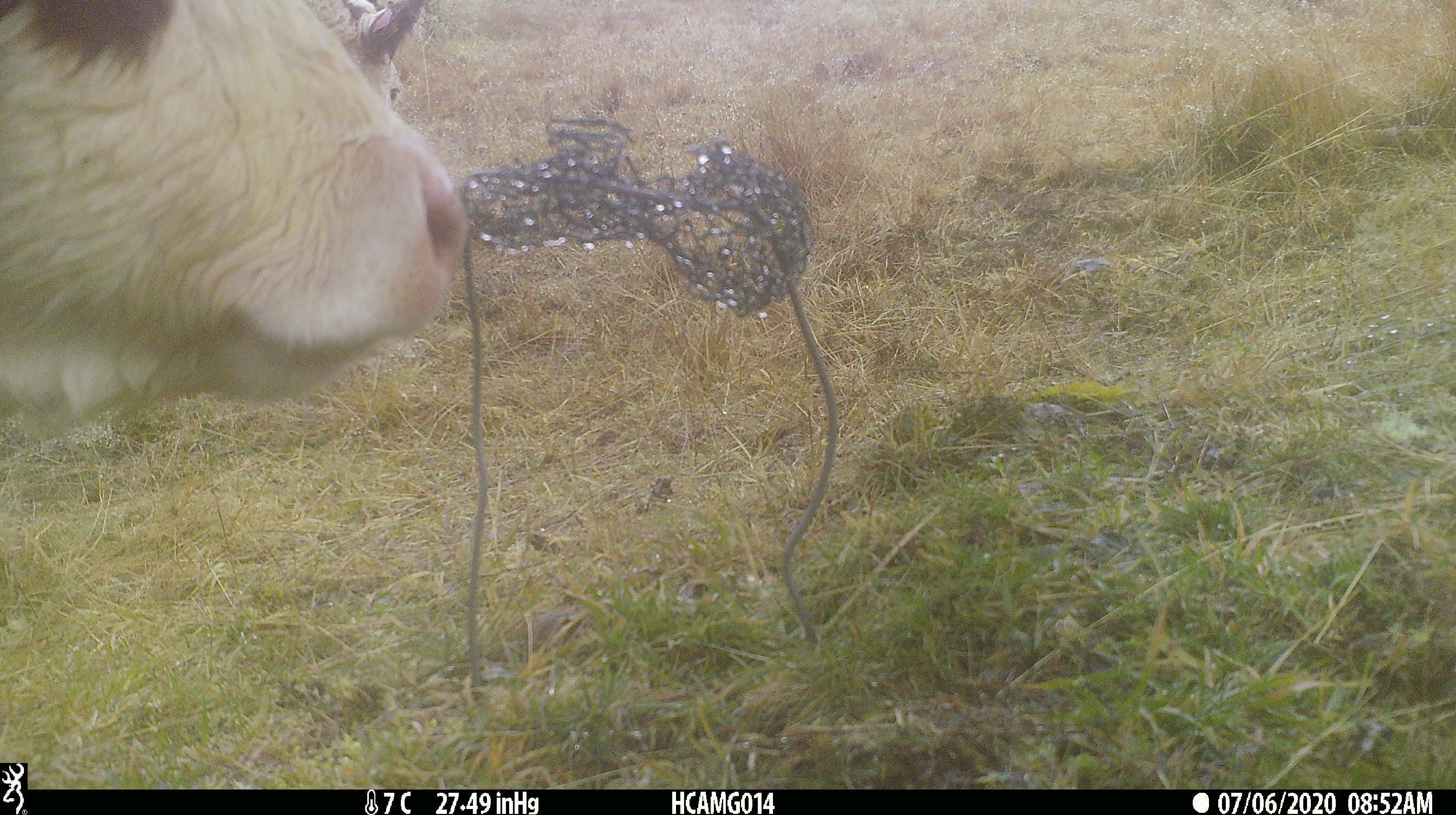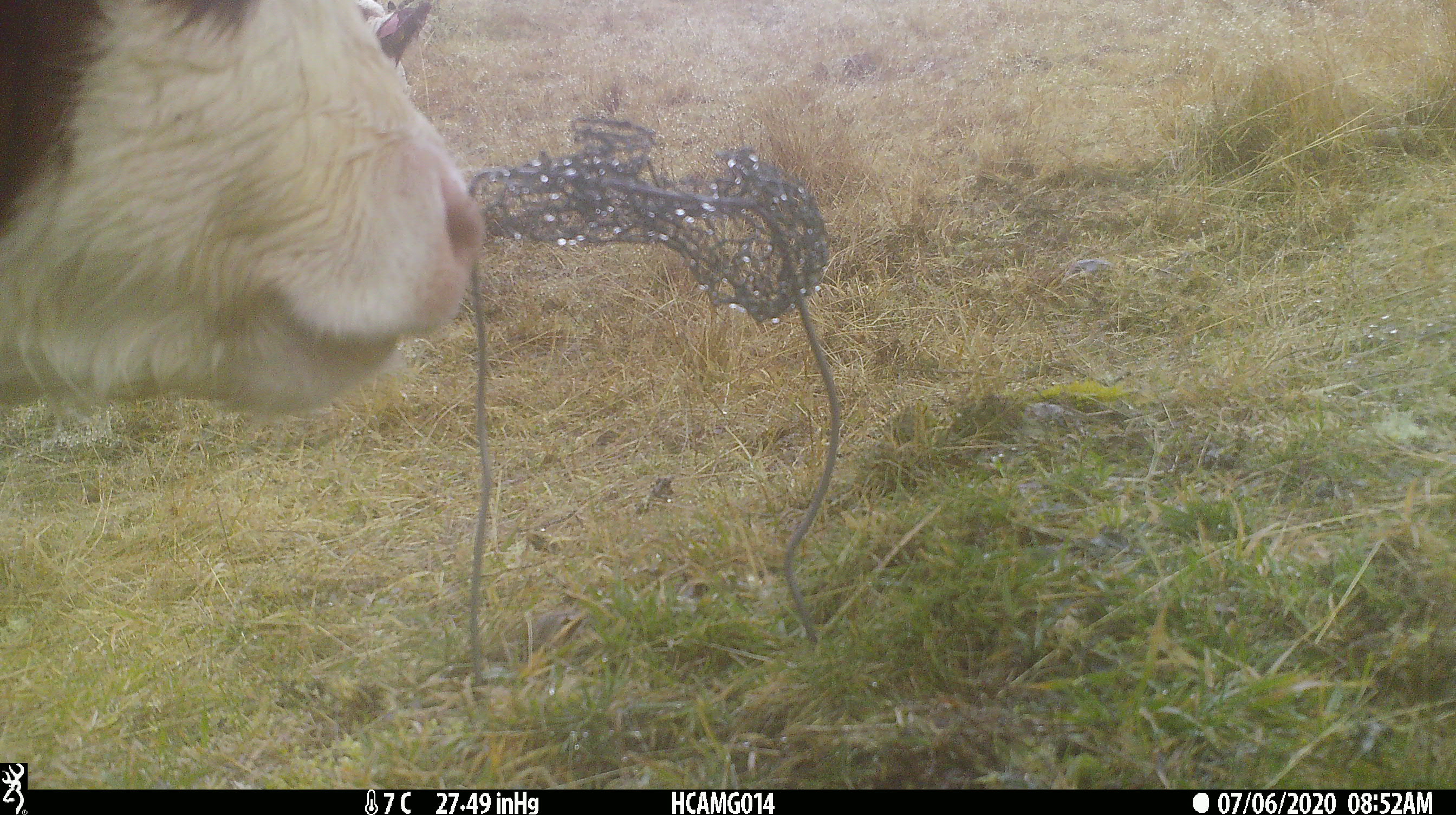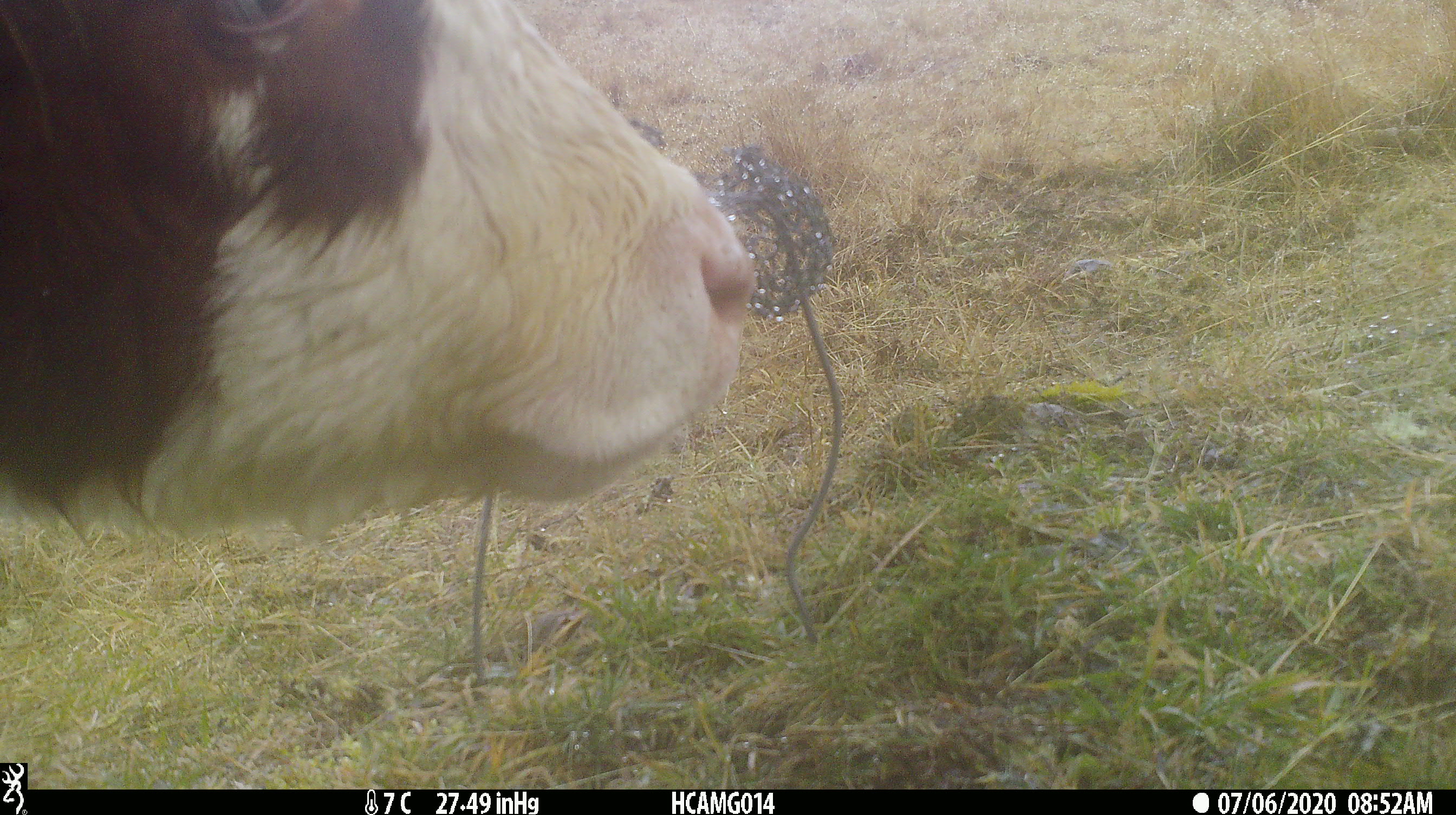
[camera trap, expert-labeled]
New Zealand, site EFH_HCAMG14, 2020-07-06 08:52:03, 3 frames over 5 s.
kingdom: Animalia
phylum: Chordata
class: Mammalia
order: Artiodactyla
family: Bovidae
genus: Bos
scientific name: Bos taurus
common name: domestic cow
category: cow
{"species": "cow (domestic cow) (Bos taurus)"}